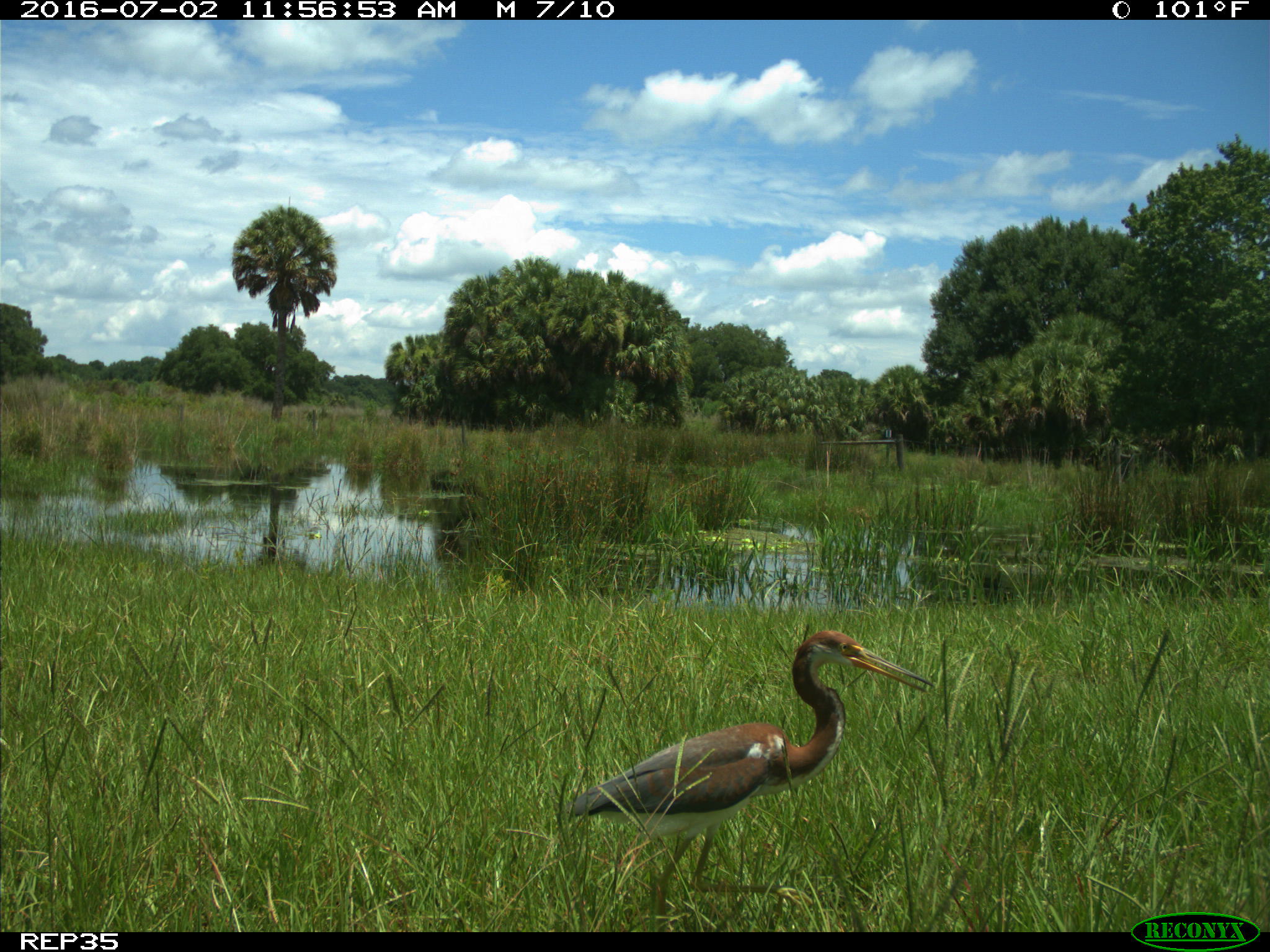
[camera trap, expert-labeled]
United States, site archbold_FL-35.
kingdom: Animalia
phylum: Chordata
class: Aves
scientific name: Aves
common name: birds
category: unidentified bird